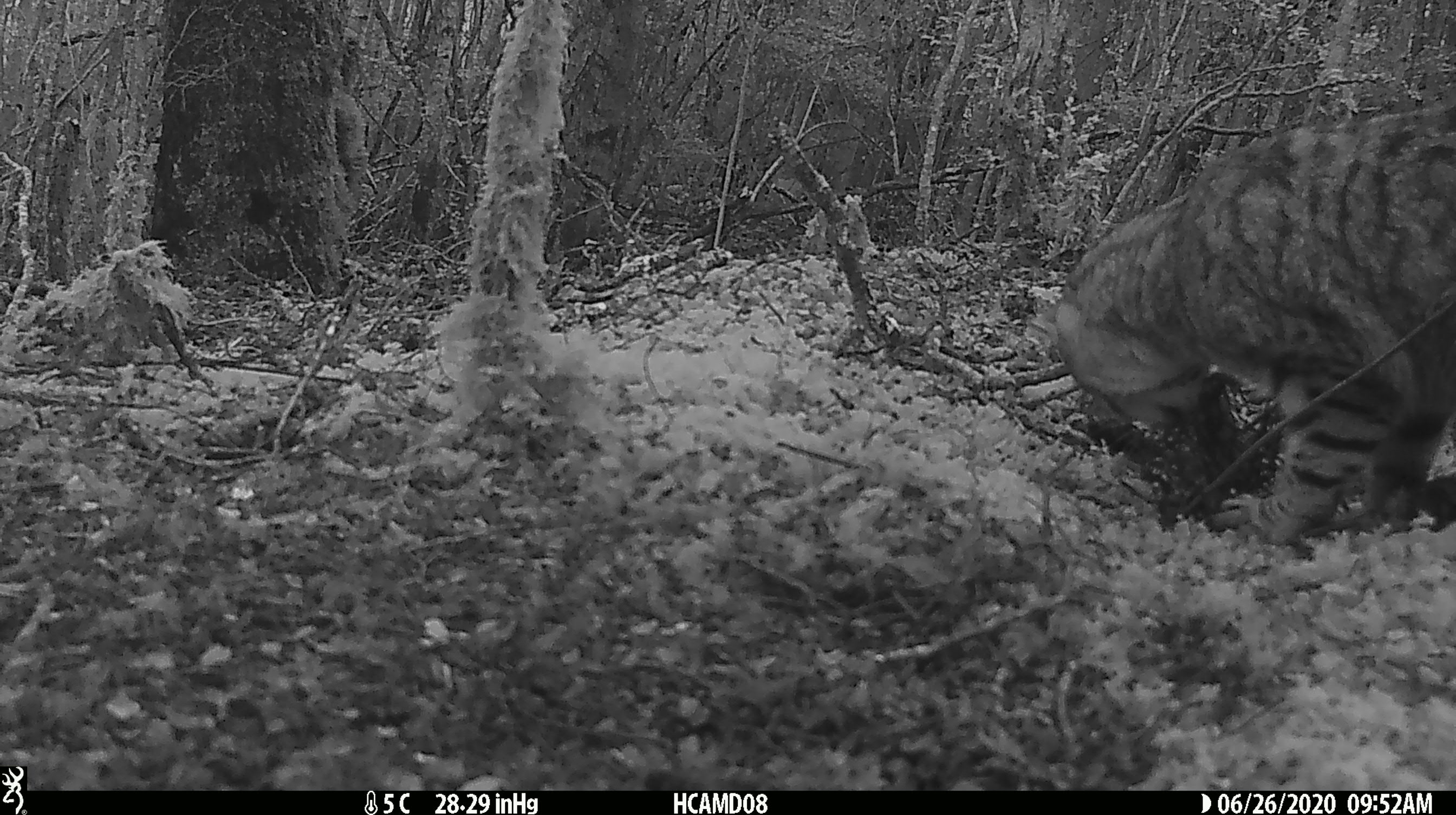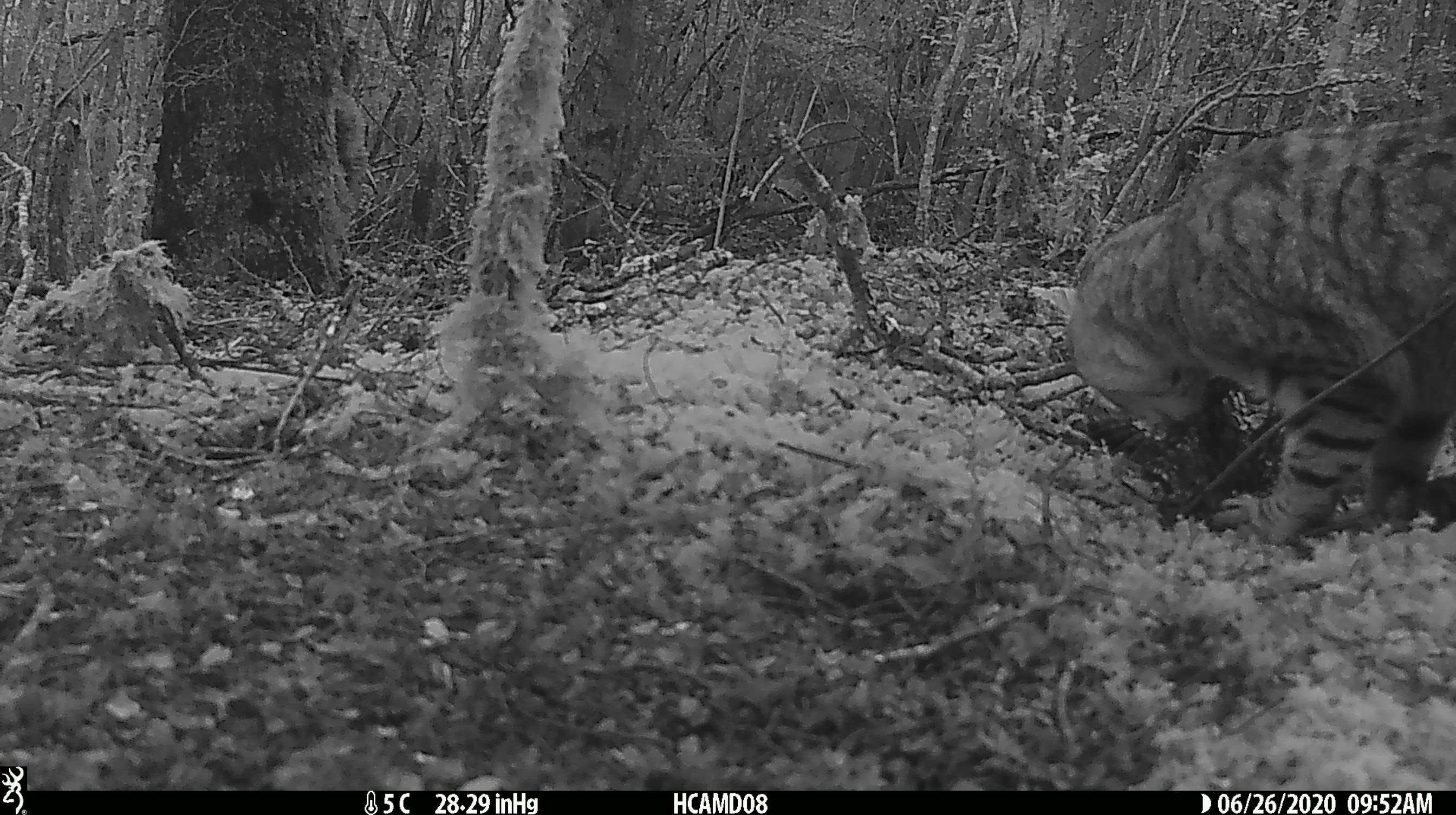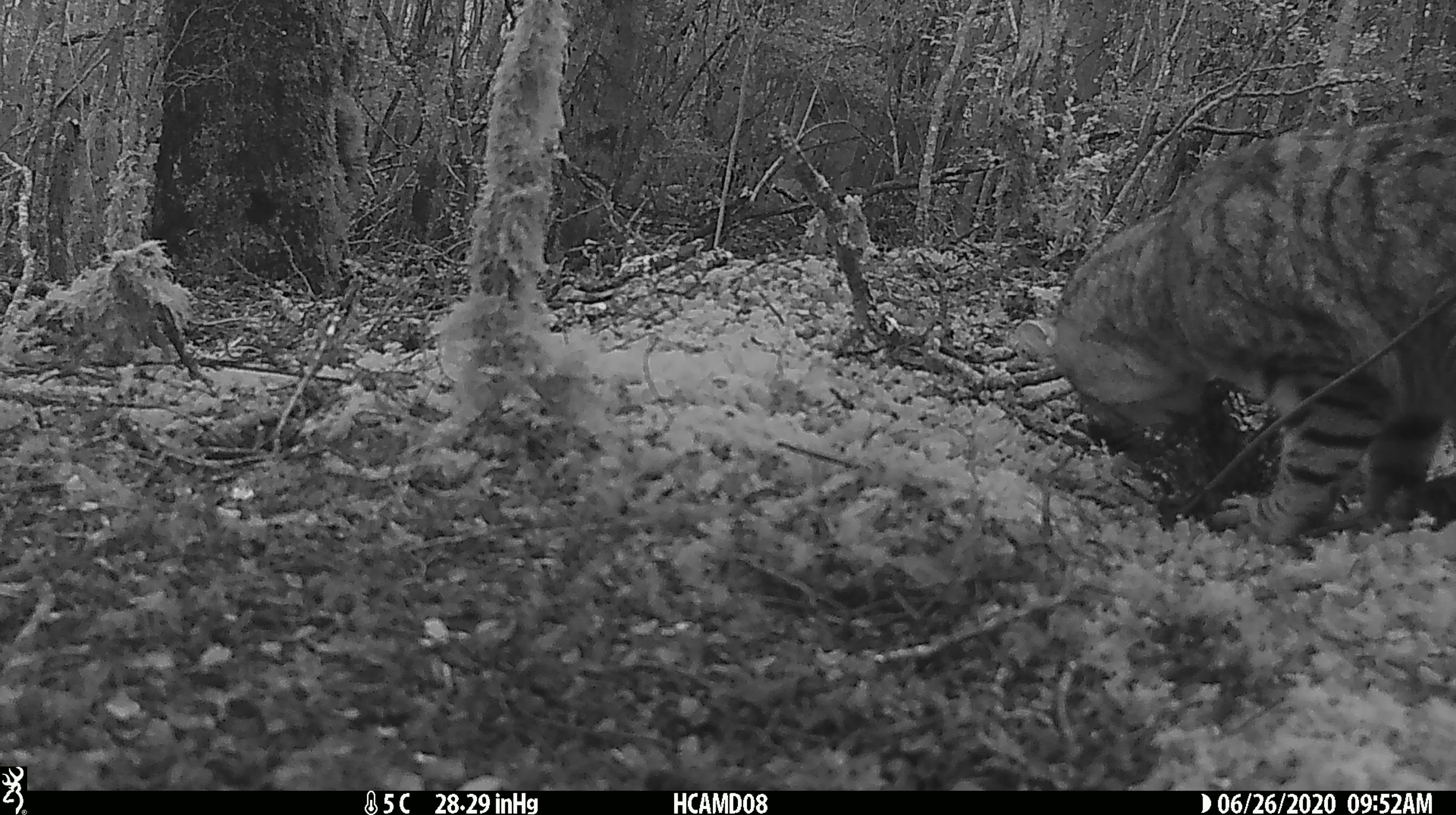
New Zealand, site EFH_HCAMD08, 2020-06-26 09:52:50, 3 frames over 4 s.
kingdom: Animalia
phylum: Chordata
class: Mammalia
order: Carnivora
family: Felidae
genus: Felis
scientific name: Felis catus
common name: domestic cat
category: cat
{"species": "cat (domestic cat) (Felis catus)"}